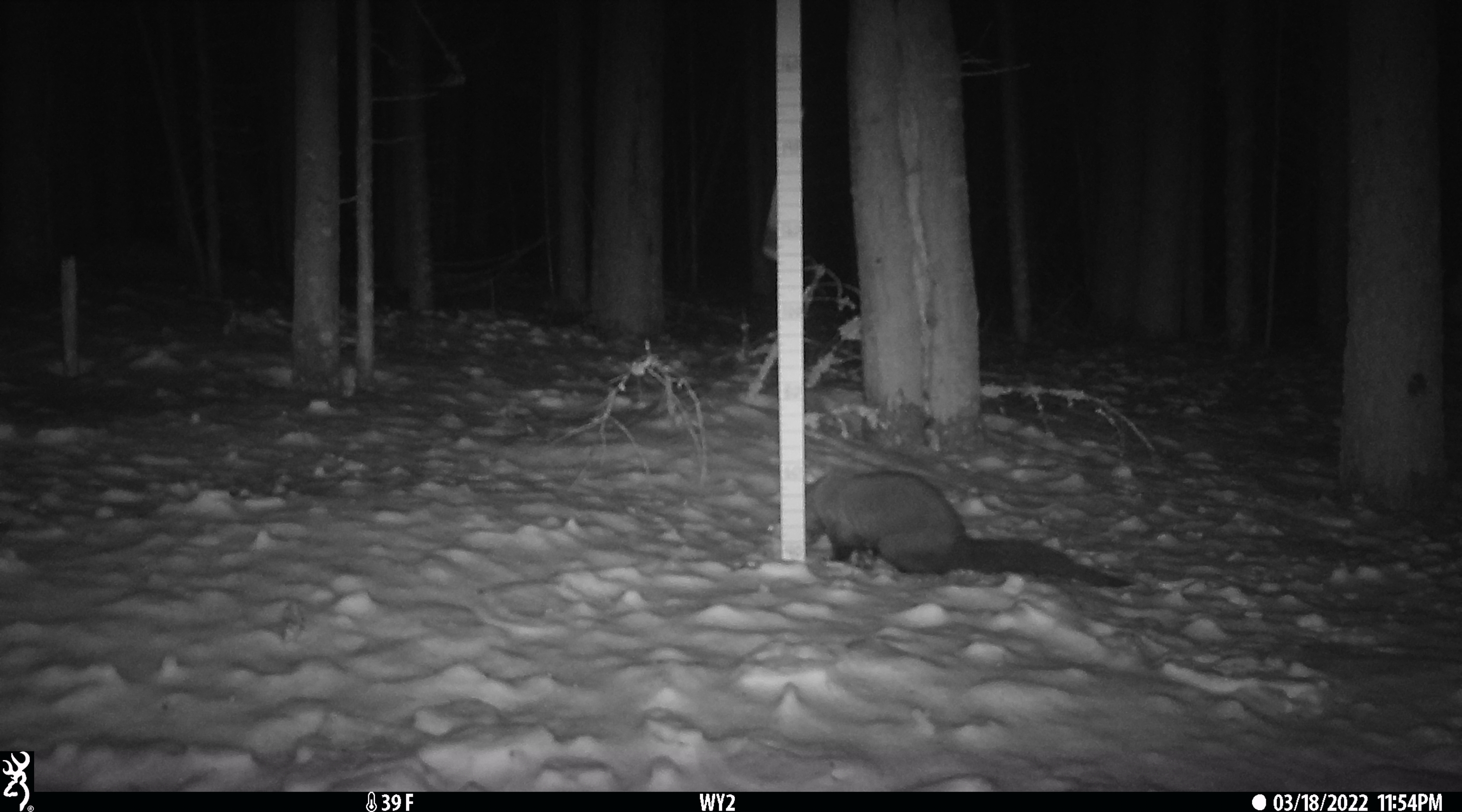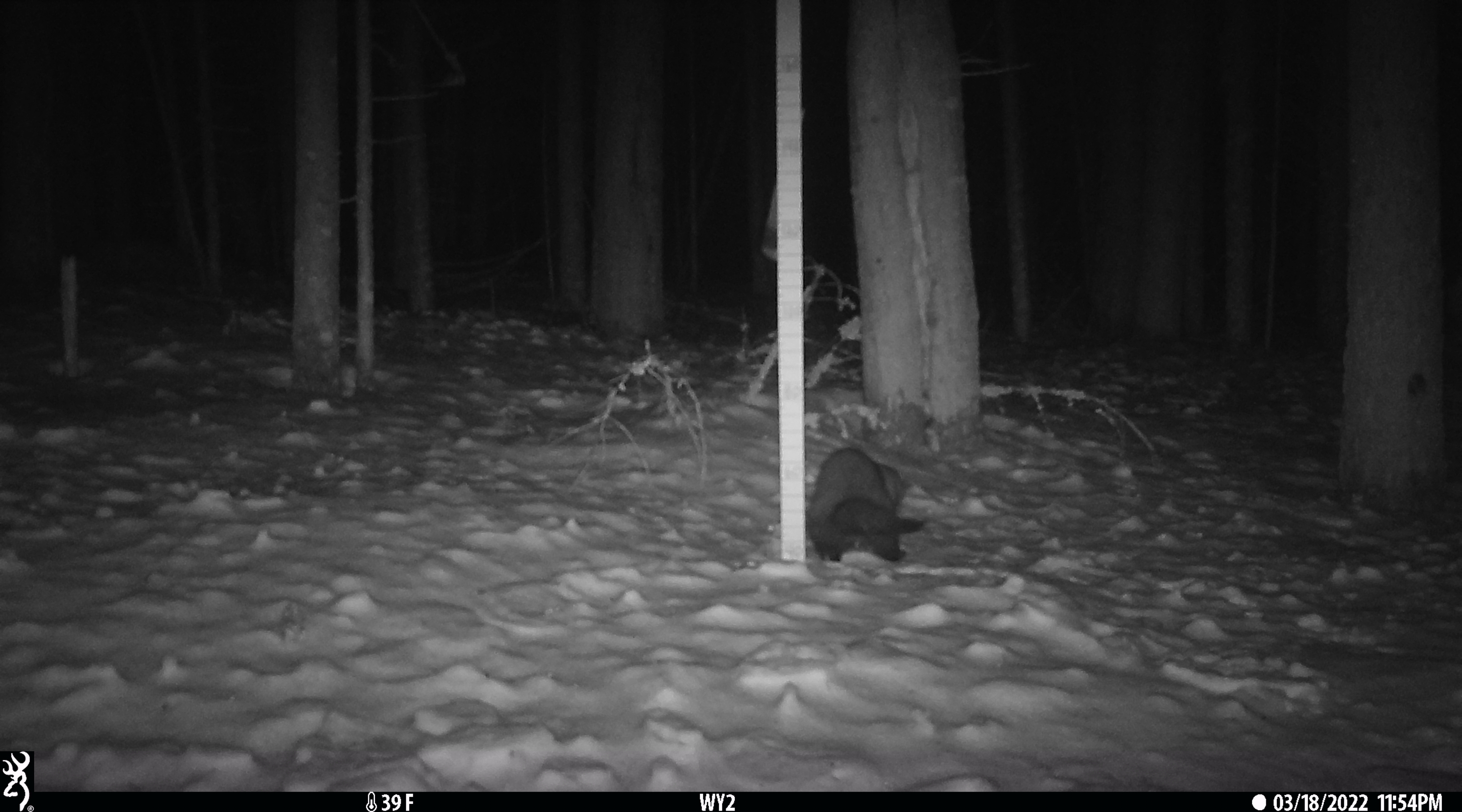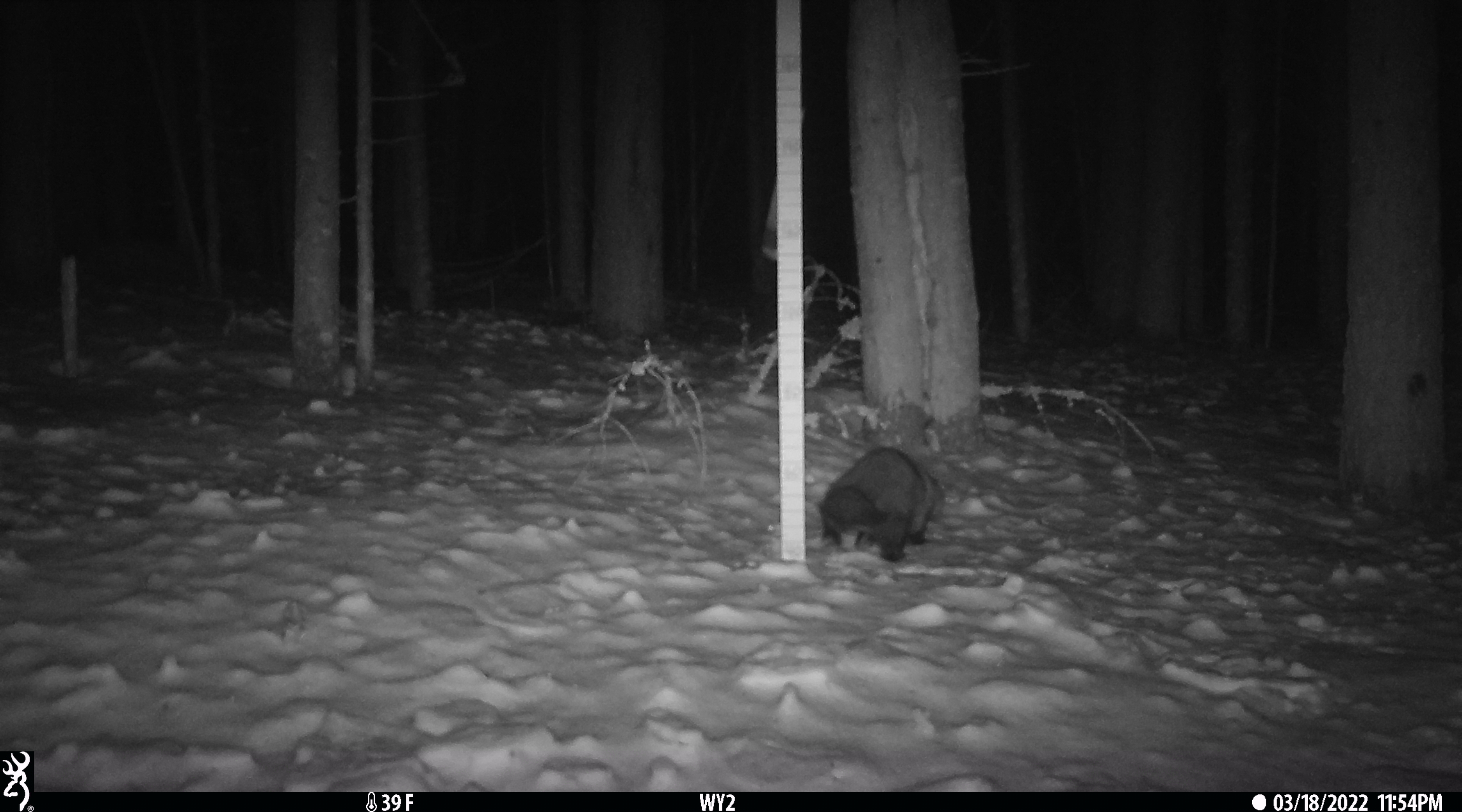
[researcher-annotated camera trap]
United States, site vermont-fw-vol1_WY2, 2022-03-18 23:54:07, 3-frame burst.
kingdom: Animalia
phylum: Chordata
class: Mammalia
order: Carnivora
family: Mustelidae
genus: Pekania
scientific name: Pekania pennanti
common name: fisher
Fisher (Pekania pennanti).